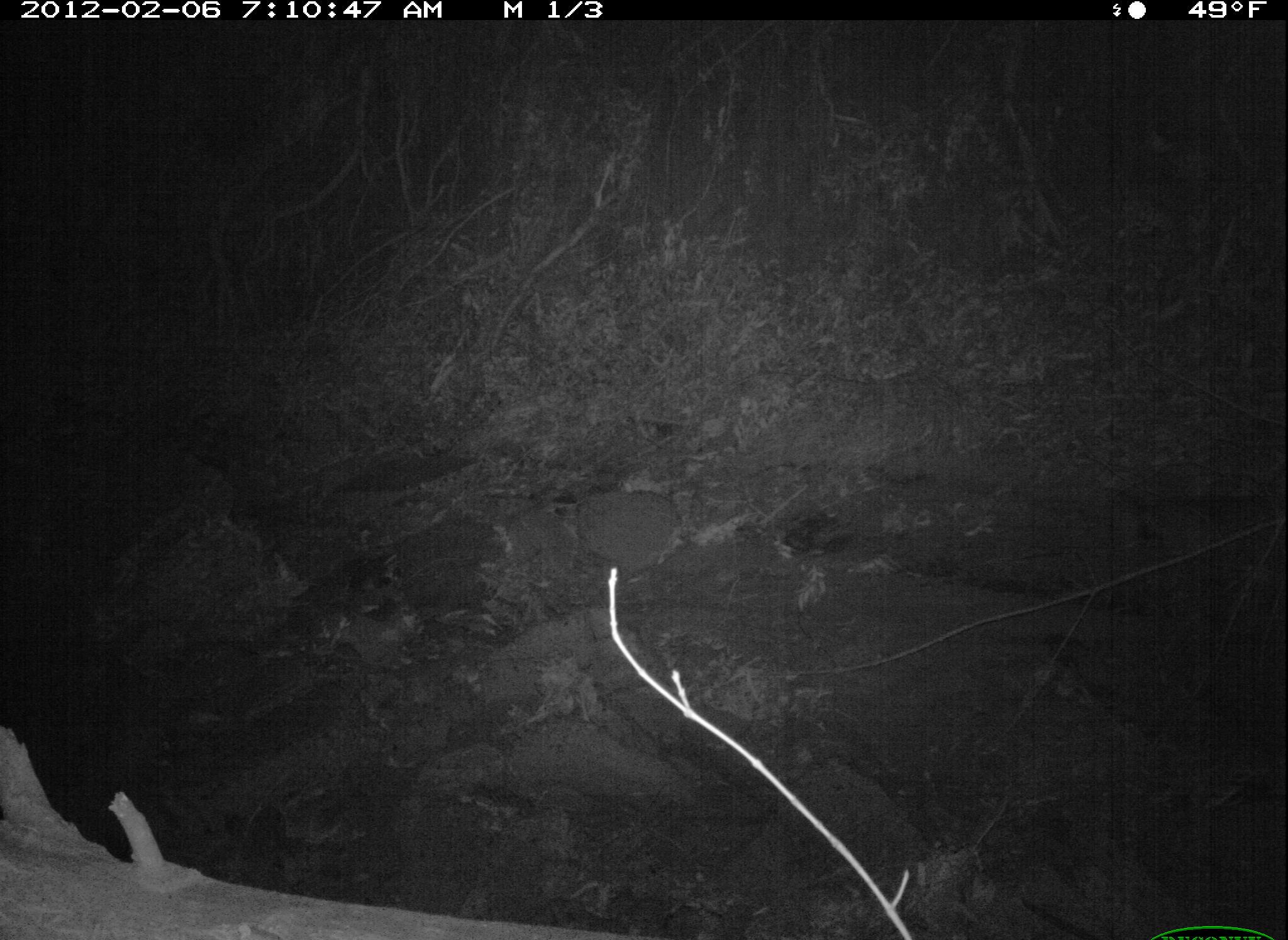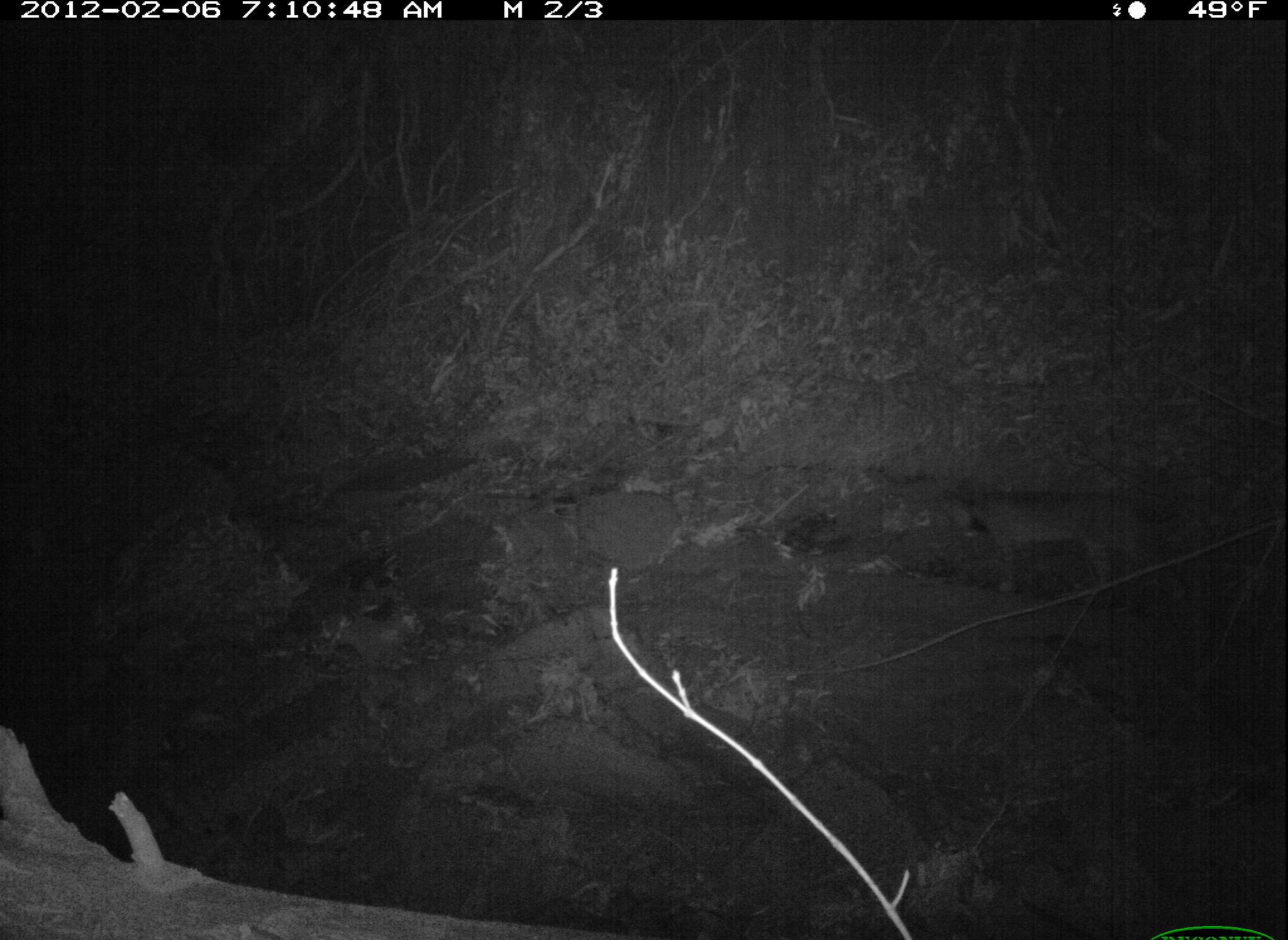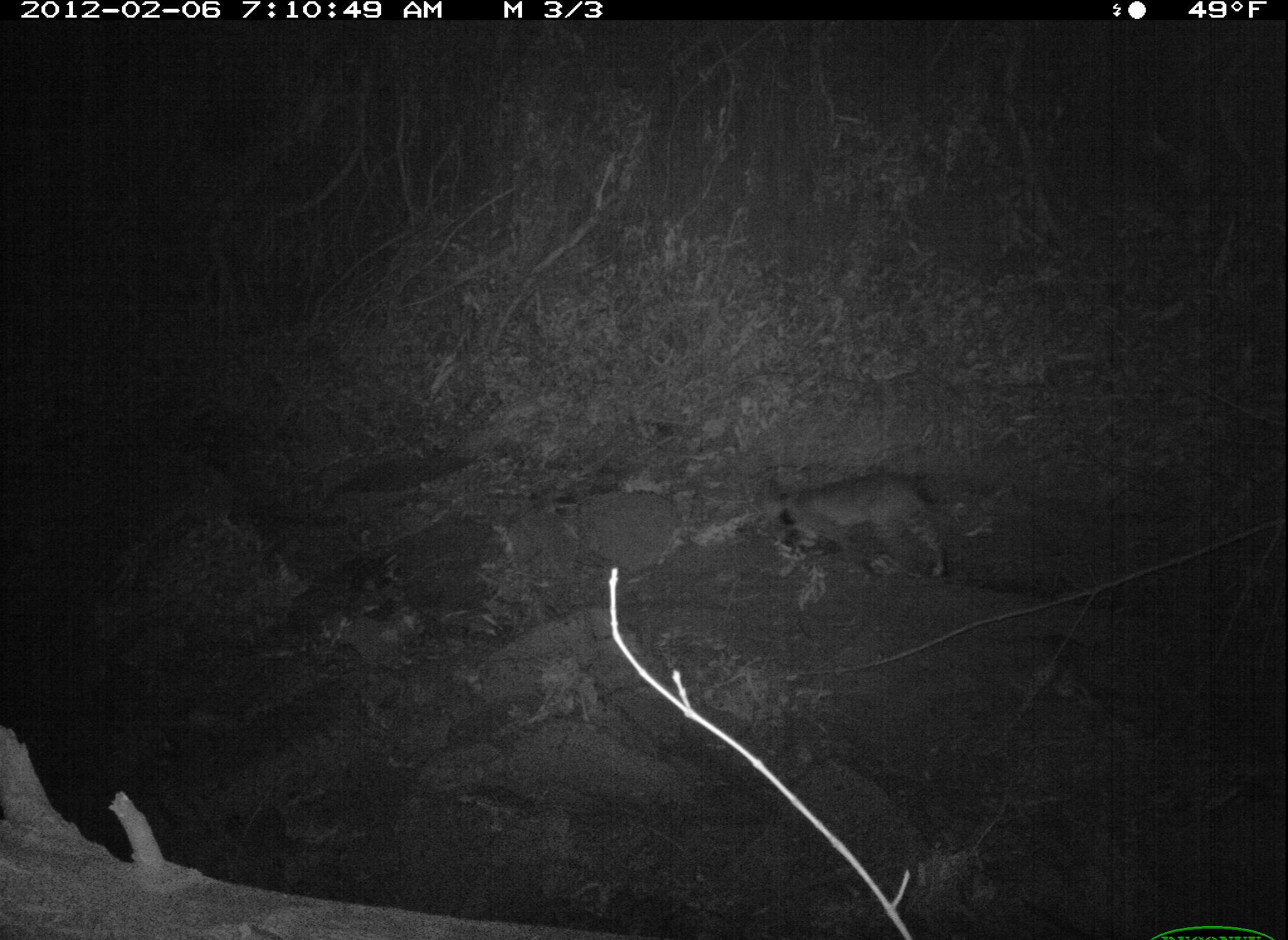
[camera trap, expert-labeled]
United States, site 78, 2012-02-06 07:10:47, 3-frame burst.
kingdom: Animalia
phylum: Chordata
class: Mammalia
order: Carnivora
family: Felidae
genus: Lynx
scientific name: Lynx rufus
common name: bobcat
Bobcat (Lynx rufus).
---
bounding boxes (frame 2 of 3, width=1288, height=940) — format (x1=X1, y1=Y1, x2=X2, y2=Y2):
bobcat: (x1=953, y1=469, x2=1164, y2=620)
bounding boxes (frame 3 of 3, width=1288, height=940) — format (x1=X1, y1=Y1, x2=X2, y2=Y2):
bobcat: (x1=750, y1=456, x2=950, y2=599)